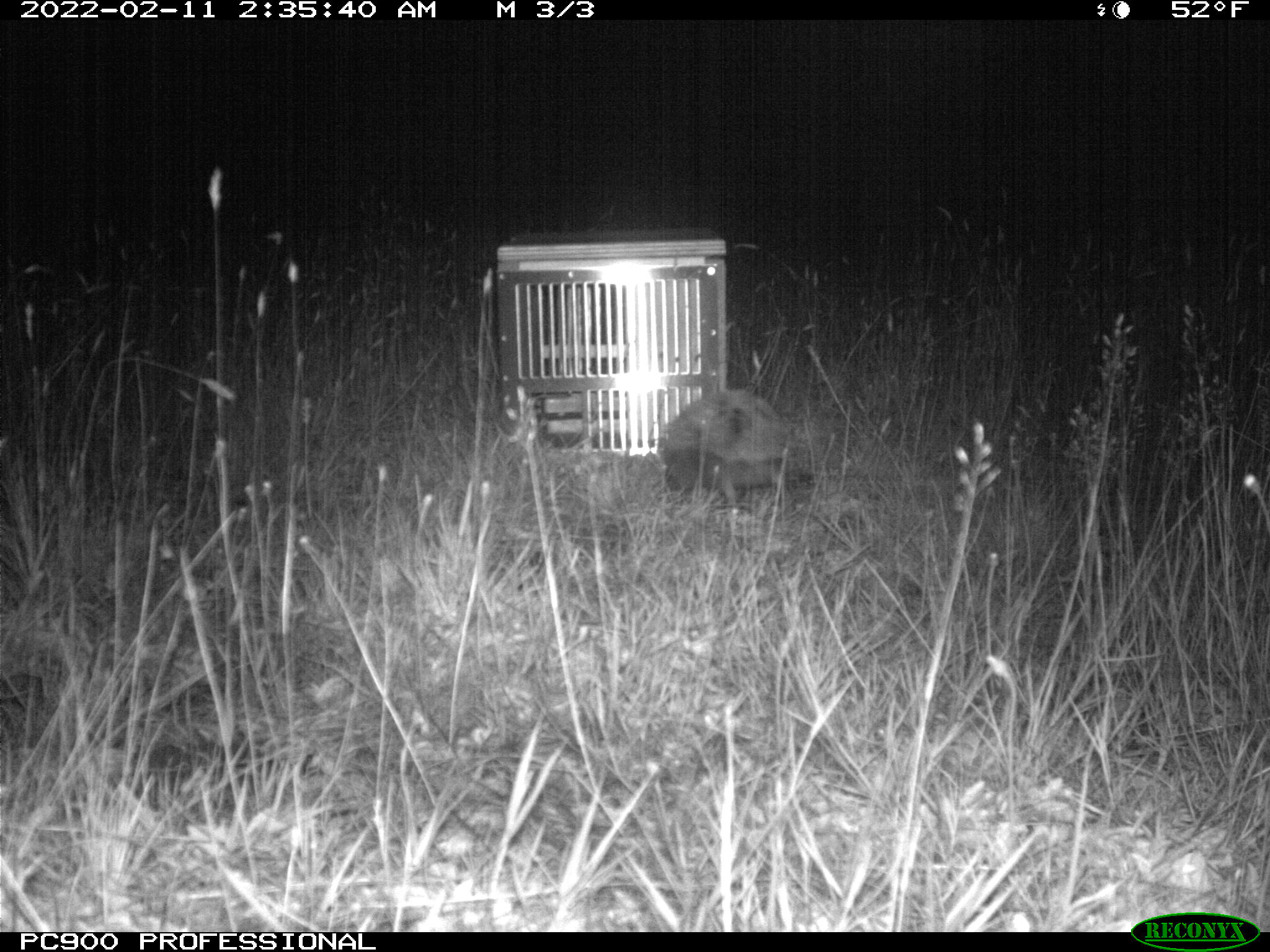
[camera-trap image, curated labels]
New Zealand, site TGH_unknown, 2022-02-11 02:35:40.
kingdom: Animalia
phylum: Chordata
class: Mammalia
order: Eulipotyphla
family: Erinaceidae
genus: Erinaceus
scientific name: Erinaceus europaeus europaeus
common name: european hedgehog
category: hedgehog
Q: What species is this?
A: Hedgehog (european hedgehog) (Erinaceus europaeus europaeus).